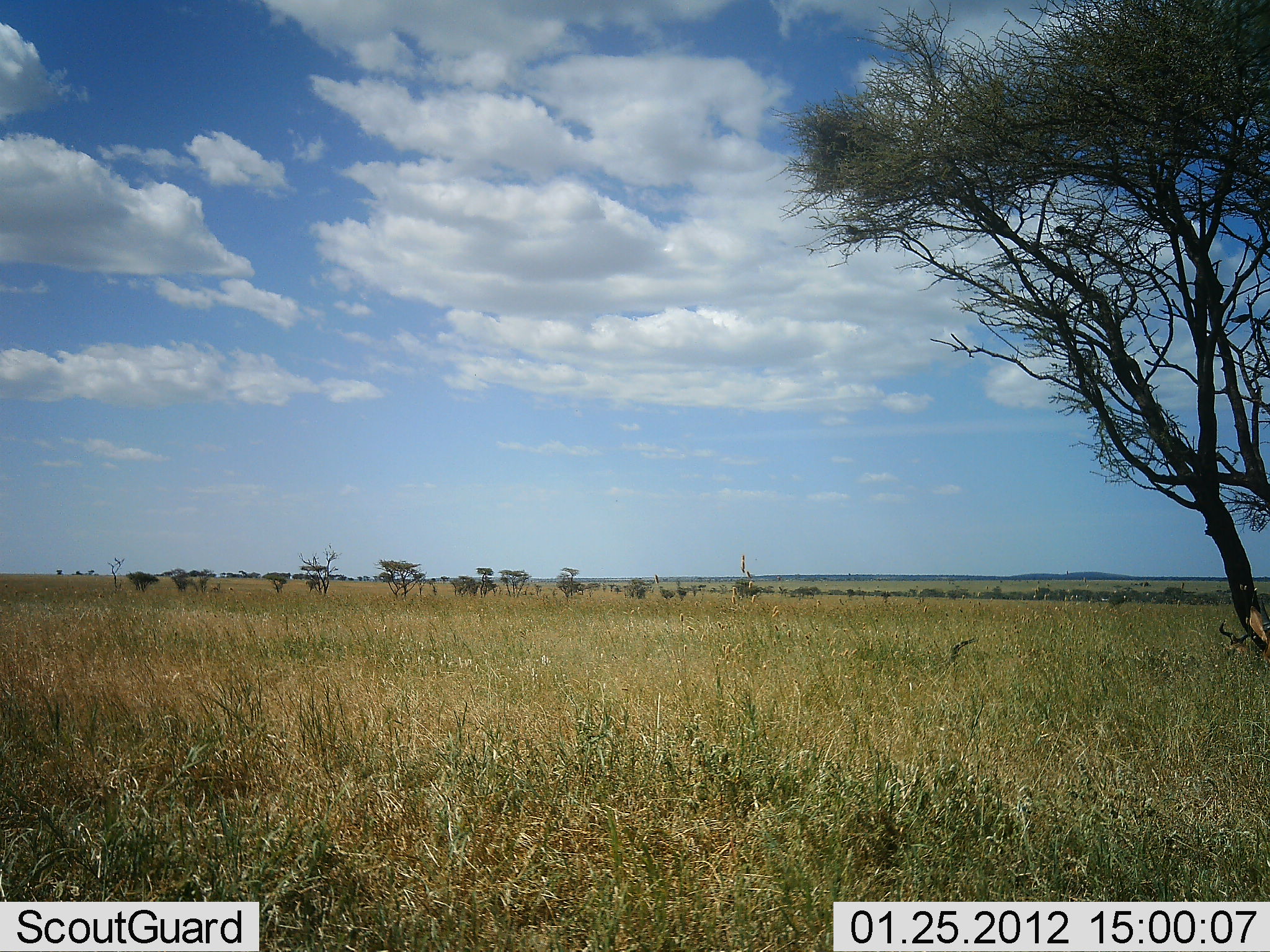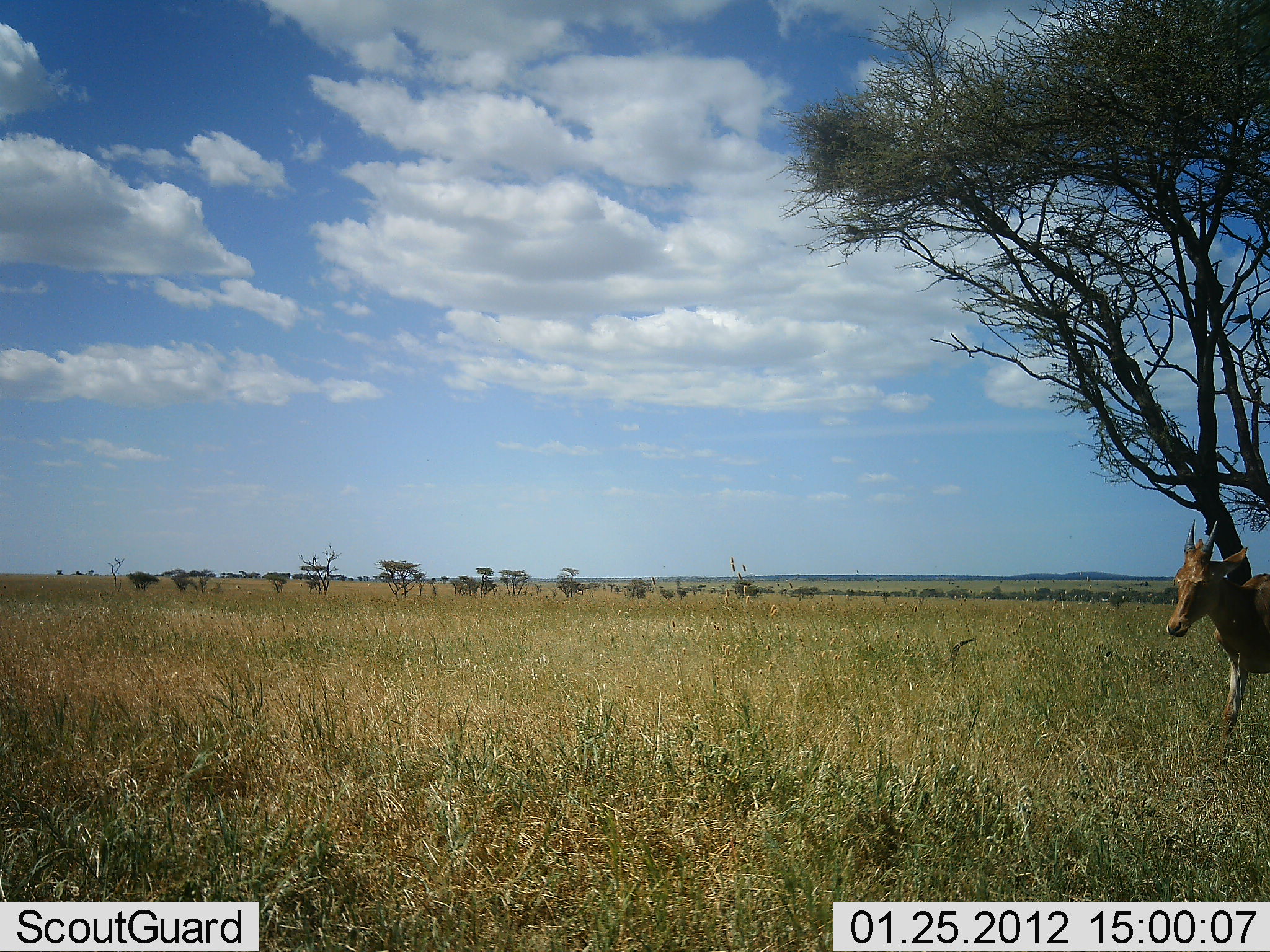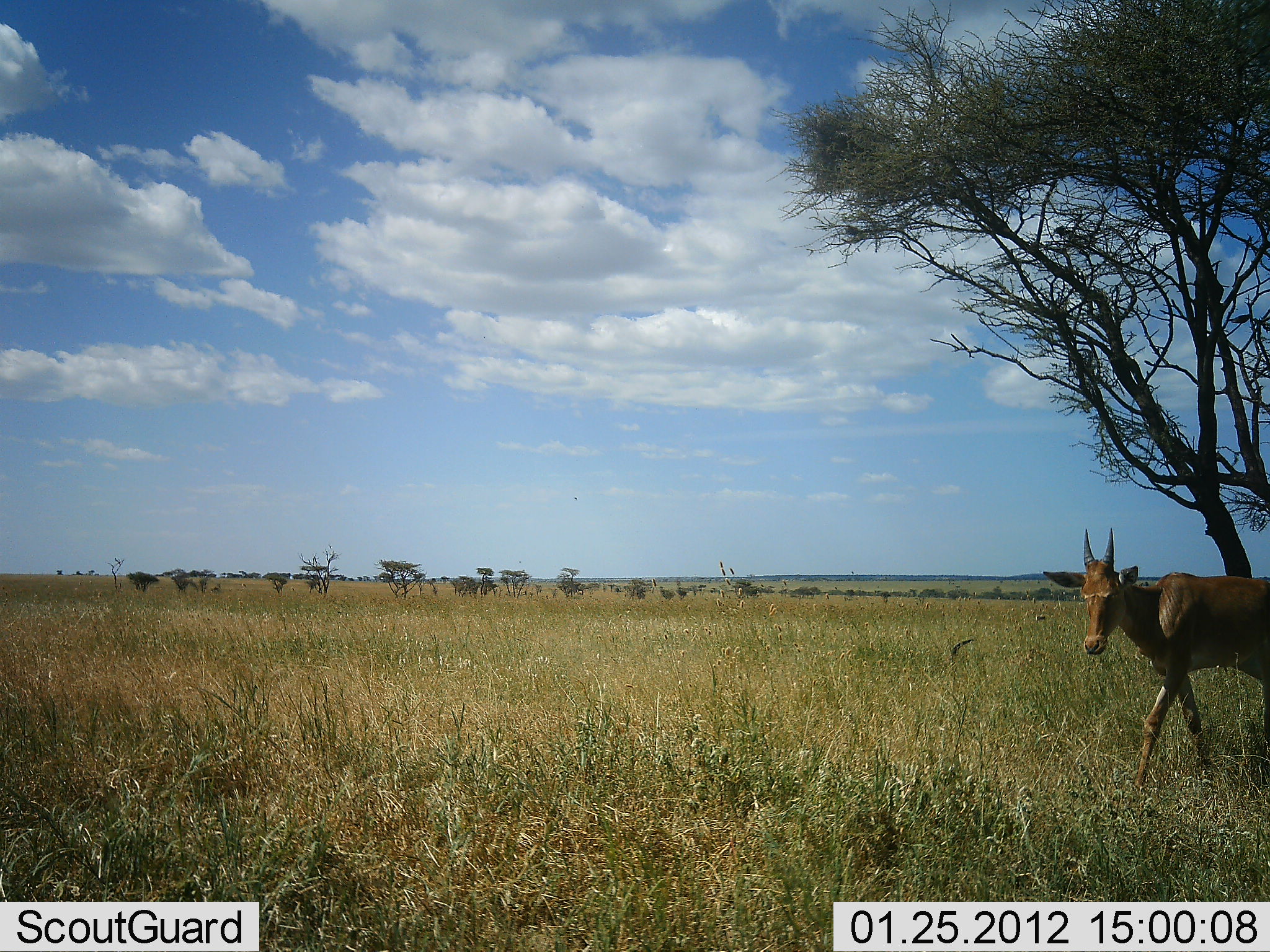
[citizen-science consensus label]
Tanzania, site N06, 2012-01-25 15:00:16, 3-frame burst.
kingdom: Animalia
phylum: Chordata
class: Mammalia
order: Artiodactyla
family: Bovidae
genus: Alcelaphus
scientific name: Alcelaphus buselaphus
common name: hartebeest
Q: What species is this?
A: Hartebeest (Alcelaphus buselaphus).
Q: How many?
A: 1.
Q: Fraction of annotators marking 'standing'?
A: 0%.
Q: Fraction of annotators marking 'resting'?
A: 8%.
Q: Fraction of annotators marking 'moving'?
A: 92%.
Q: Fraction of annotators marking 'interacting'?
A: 0%.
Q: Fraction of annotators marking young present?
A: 8%.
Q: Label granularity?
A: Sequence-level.